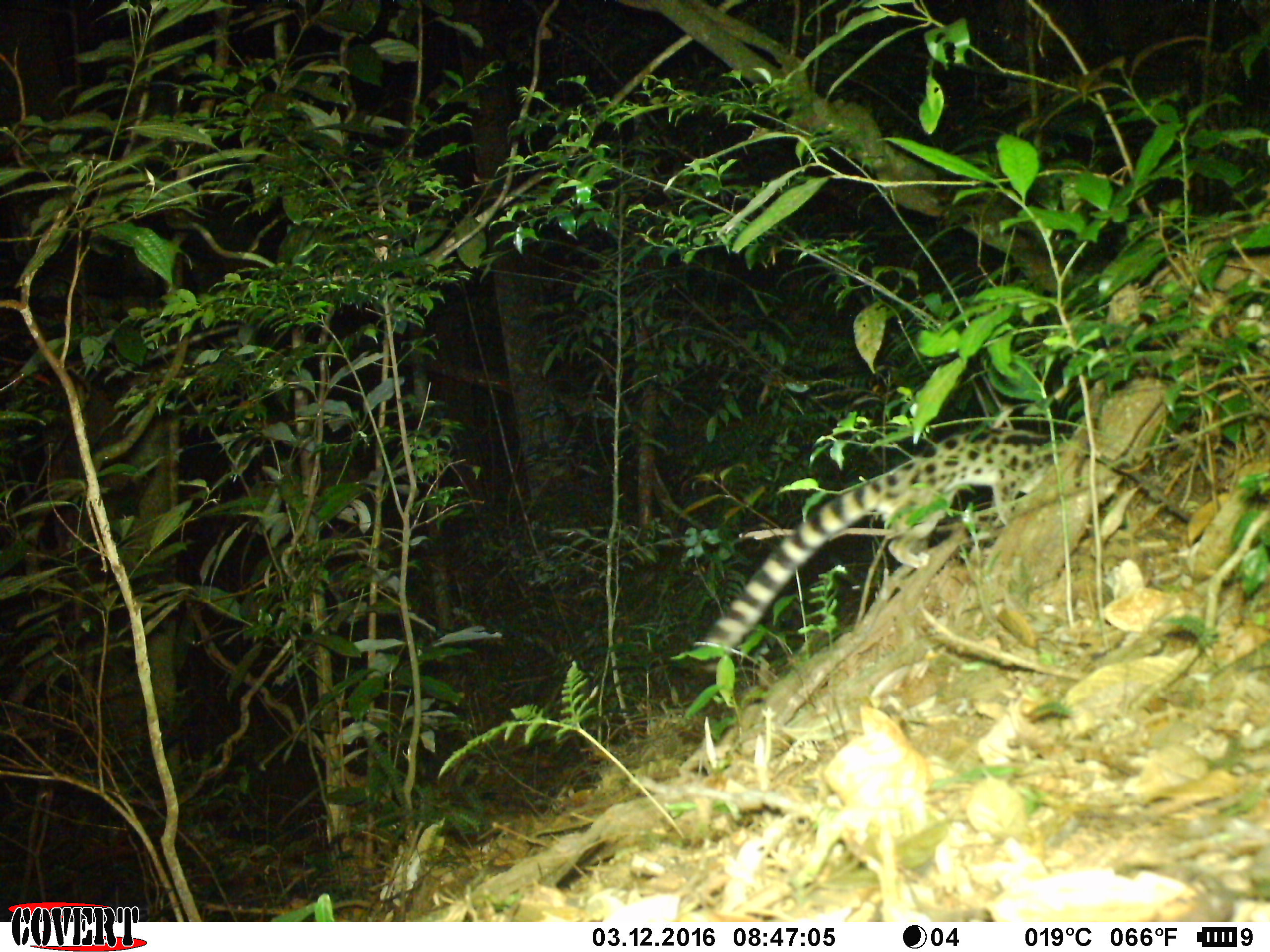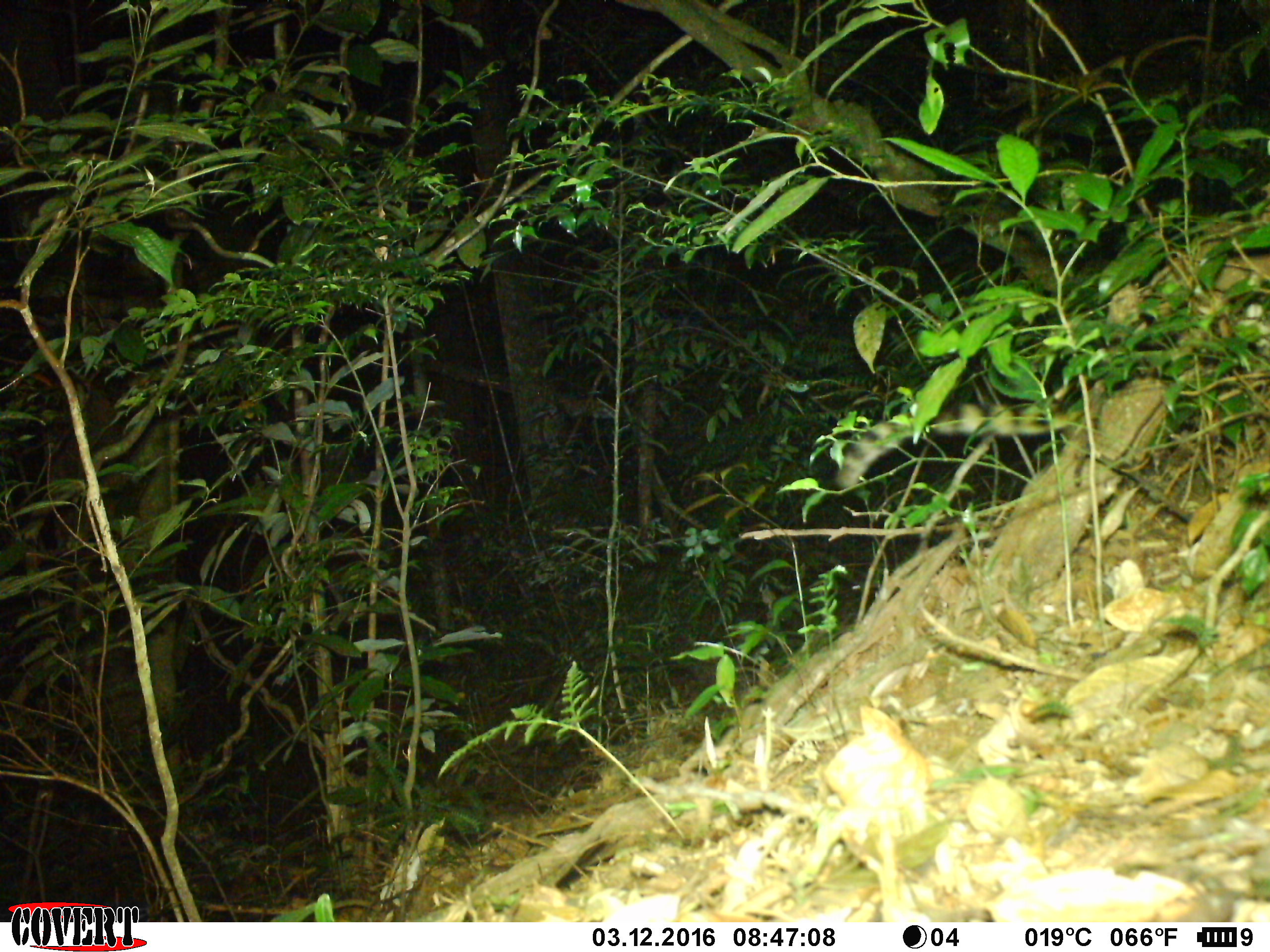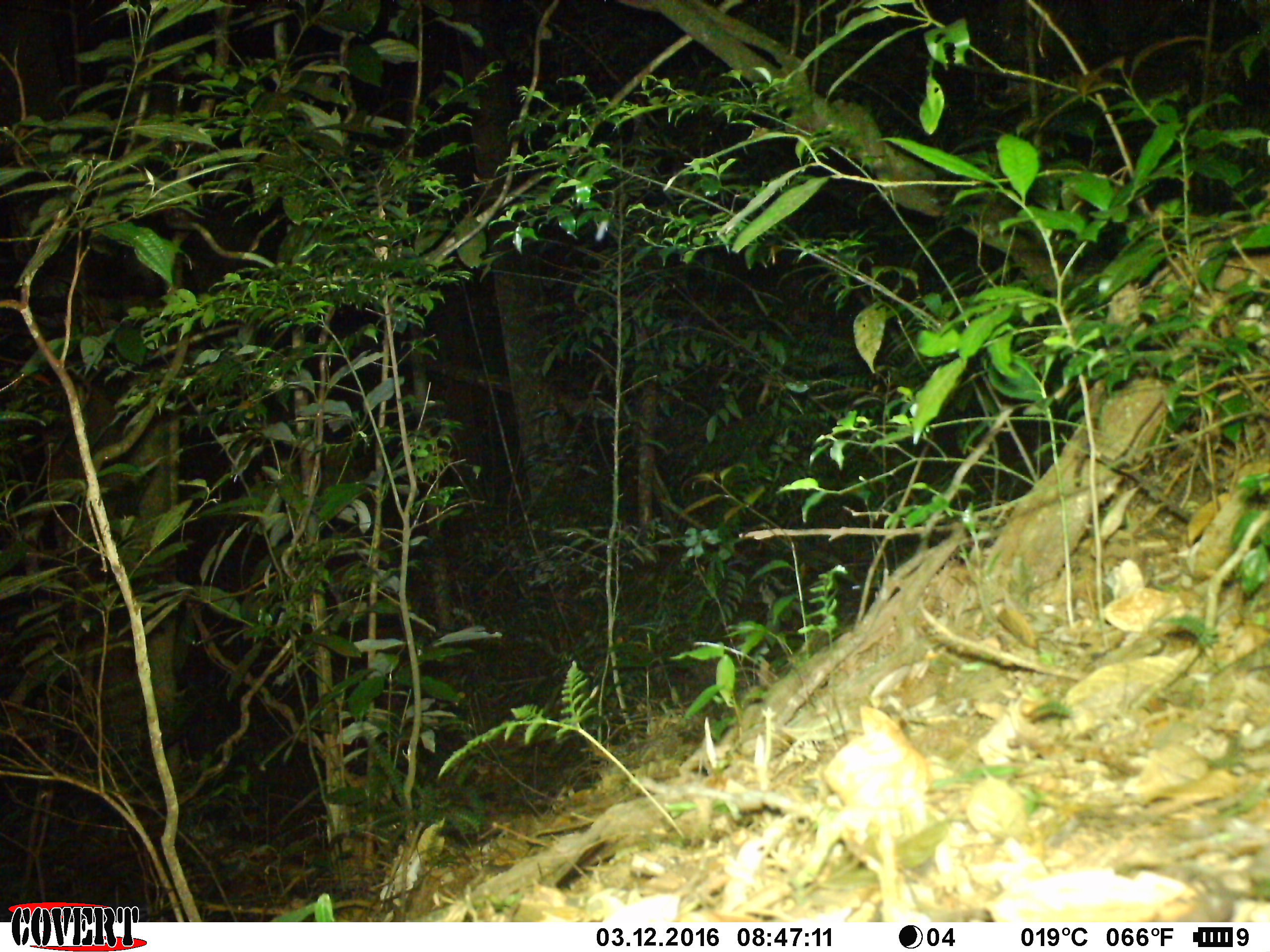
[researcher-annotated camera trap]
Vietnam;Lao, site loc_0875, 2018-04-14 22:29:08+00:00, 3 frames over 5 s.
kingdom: Animalia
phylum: Chordata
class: Mammalia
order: Carnivora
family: Prionodontidae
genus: Prionodon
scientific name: Prionodon pardicolor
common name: spotted linsang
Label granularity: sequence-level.